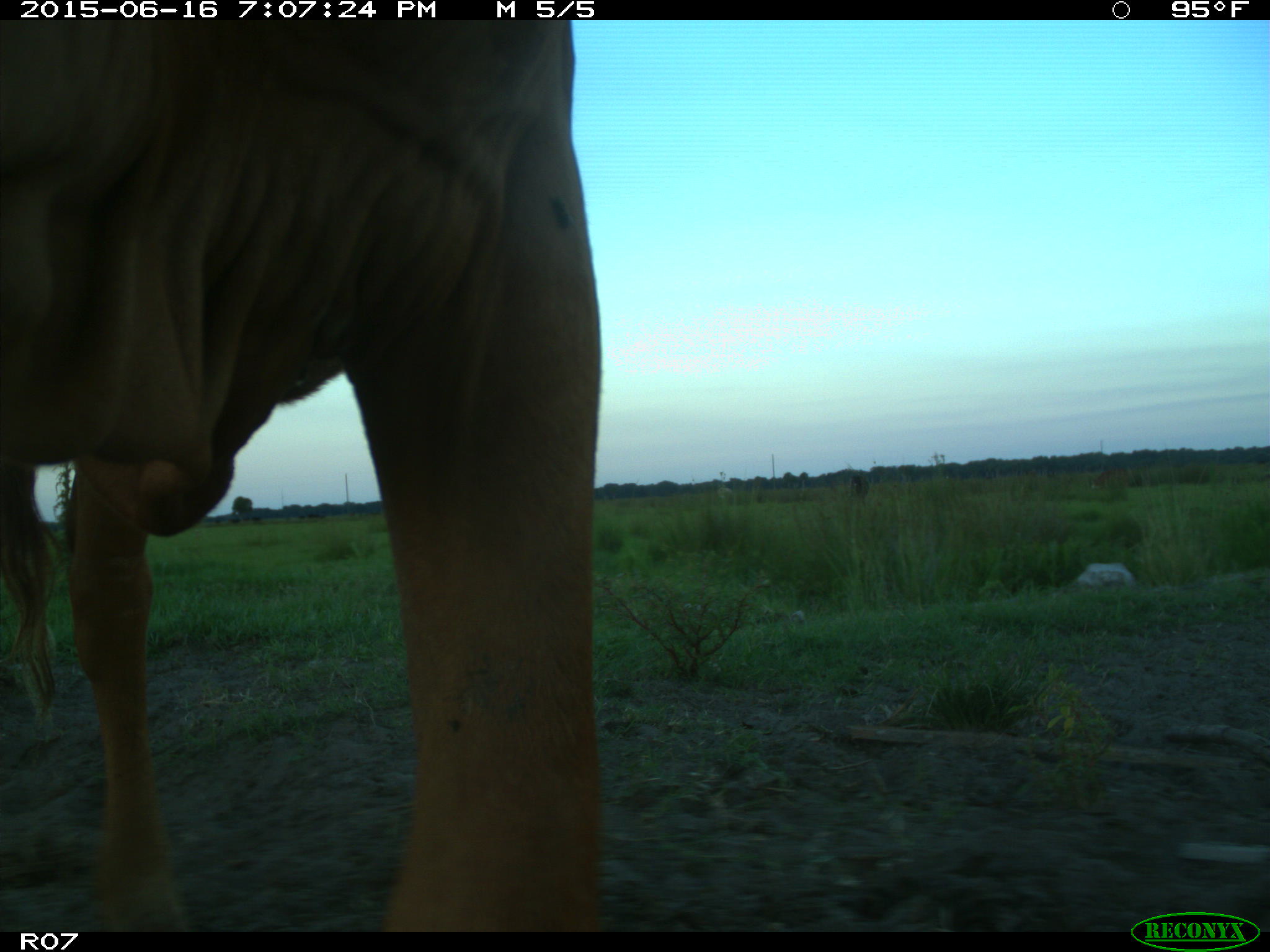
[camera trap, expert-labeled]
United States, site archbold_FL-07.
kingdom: Animalia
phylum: Chordata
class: Mammalia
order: Artiodactyla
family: Bovidae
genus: Bos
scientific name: Bos taurus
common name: domestic cow